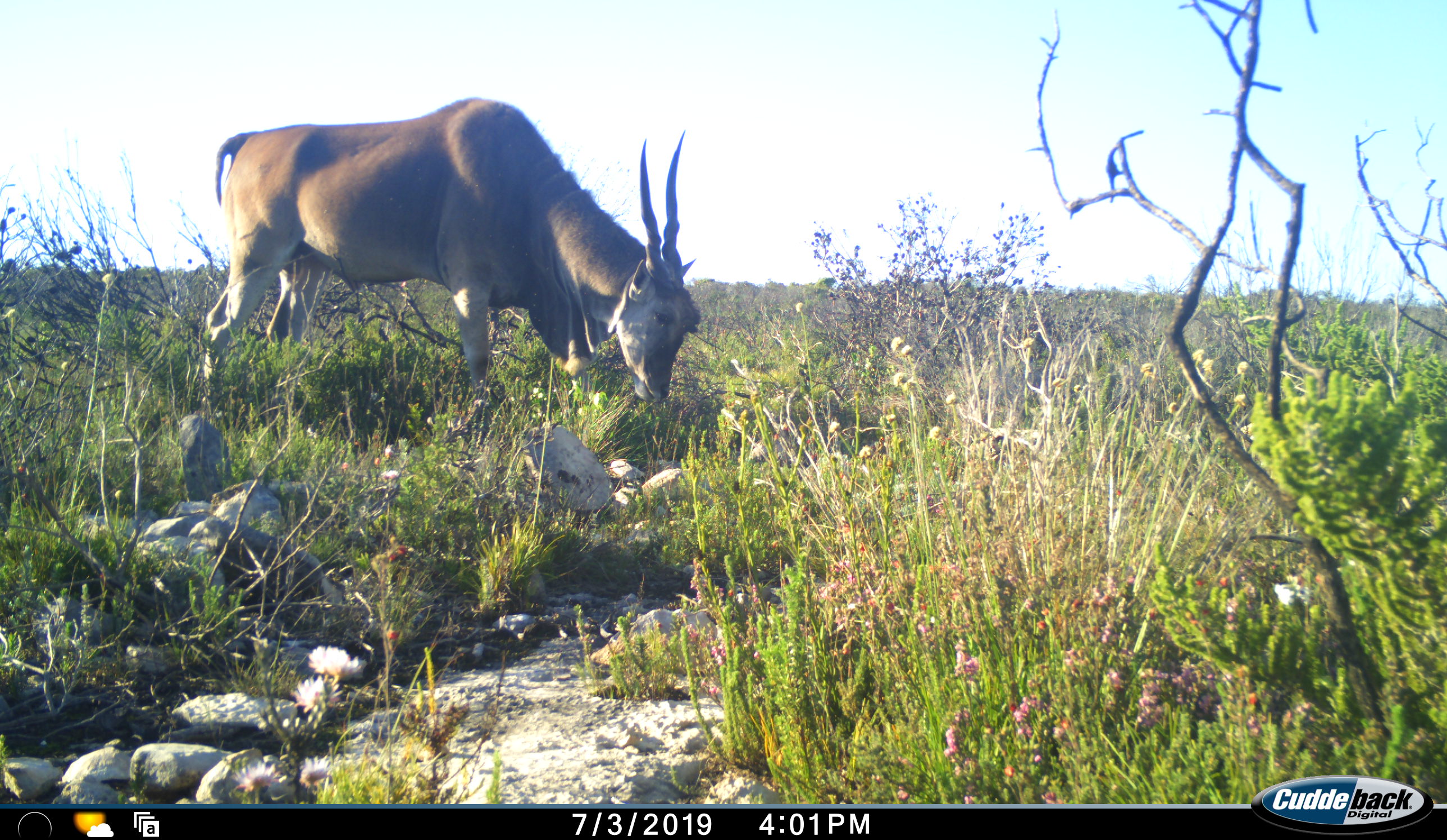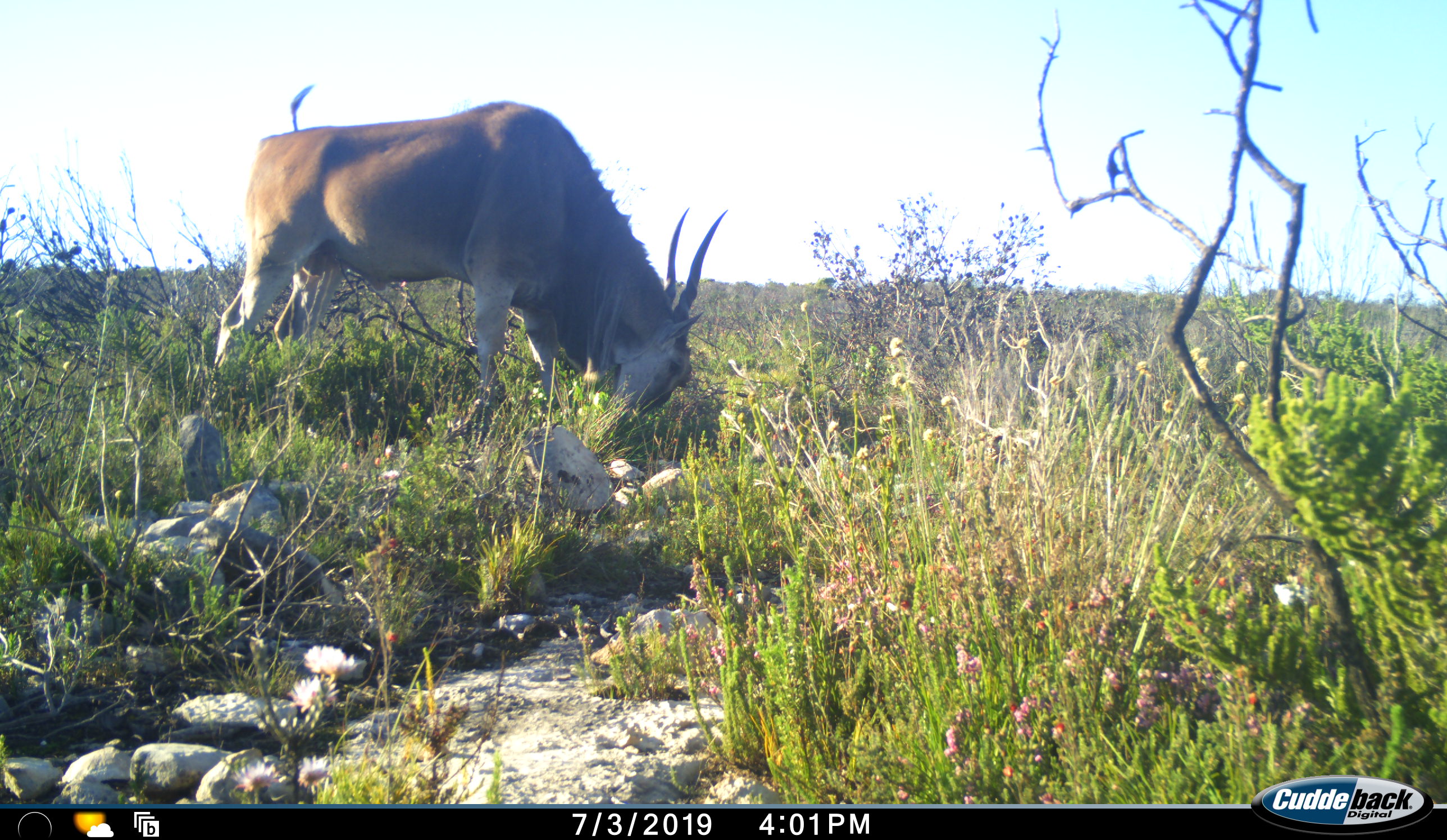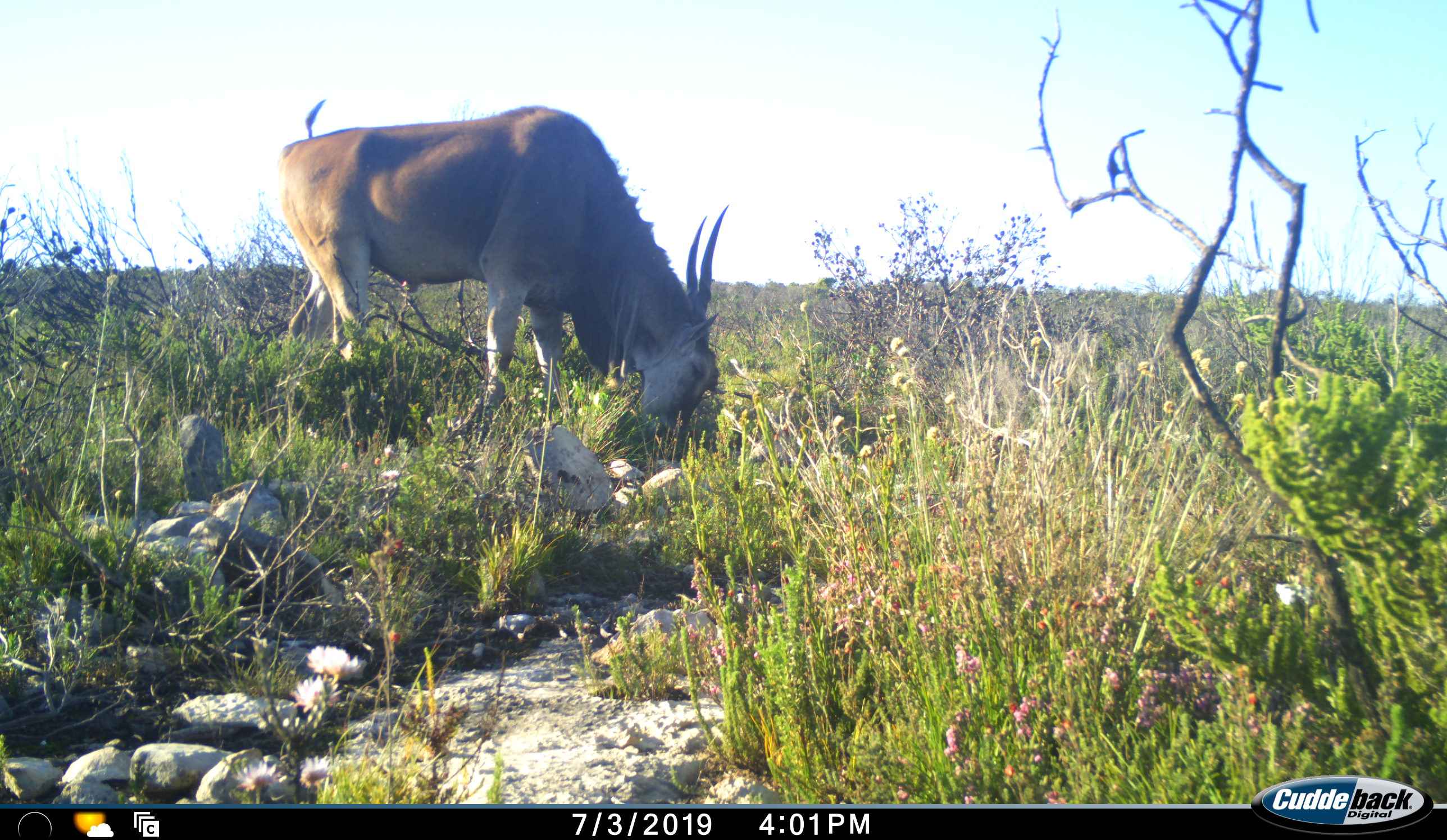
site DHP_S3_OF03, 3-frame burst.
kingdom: Animalia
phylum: Chordata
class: Mammalia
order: Artiodactyla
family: Bovidae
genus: Tragelaphus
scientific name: Tragelaphus oryx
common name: eland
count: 1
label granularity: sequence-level